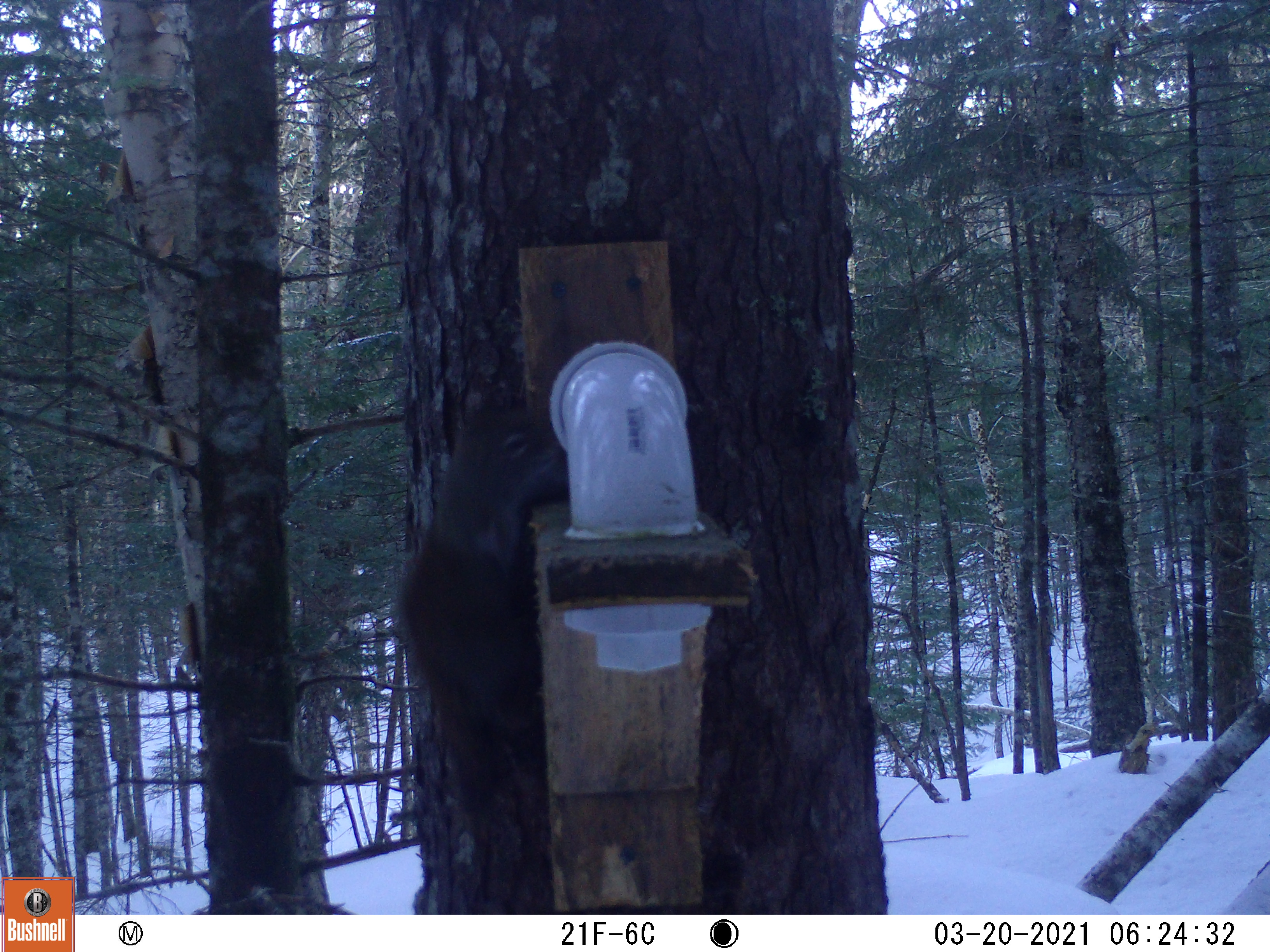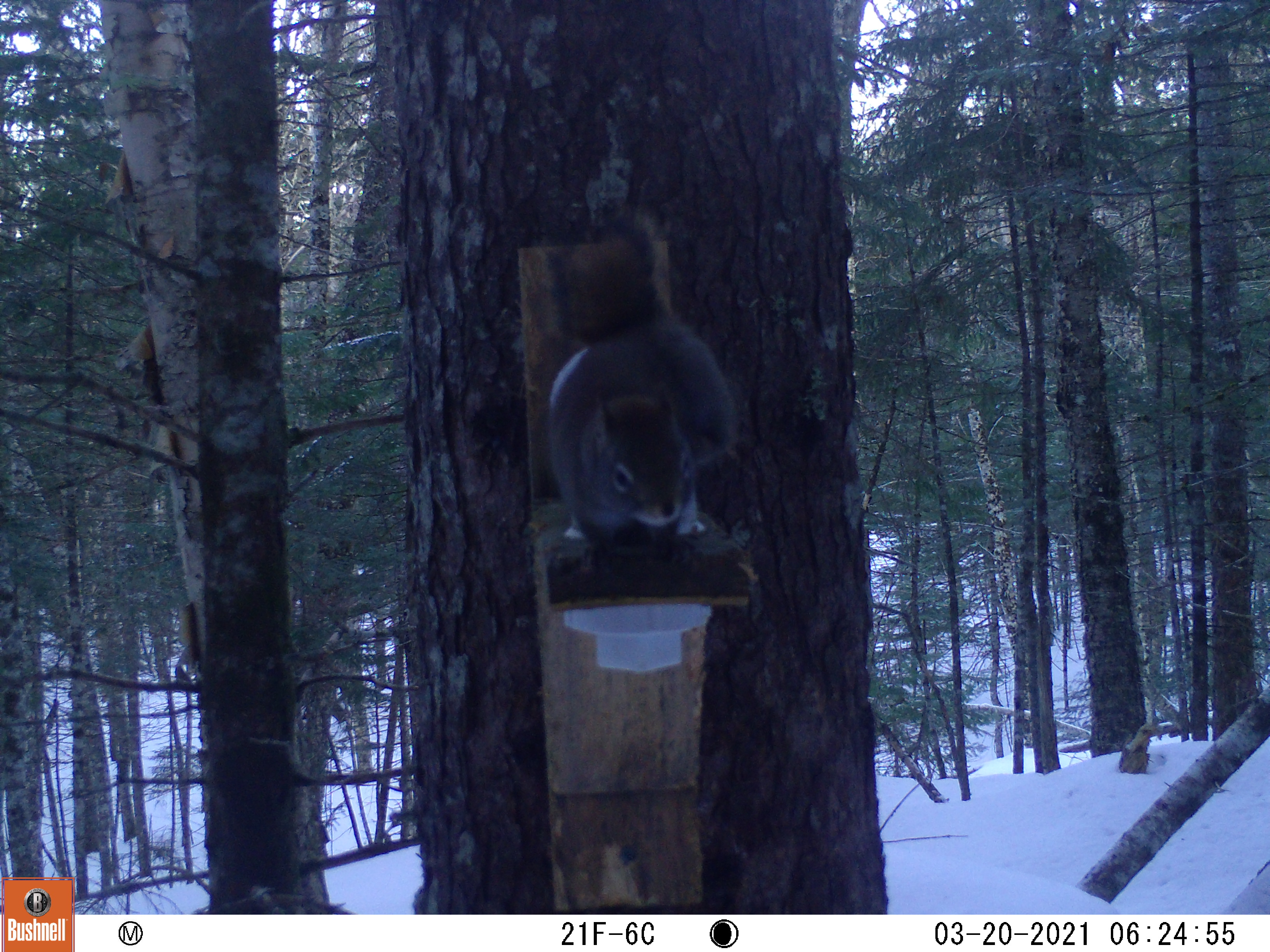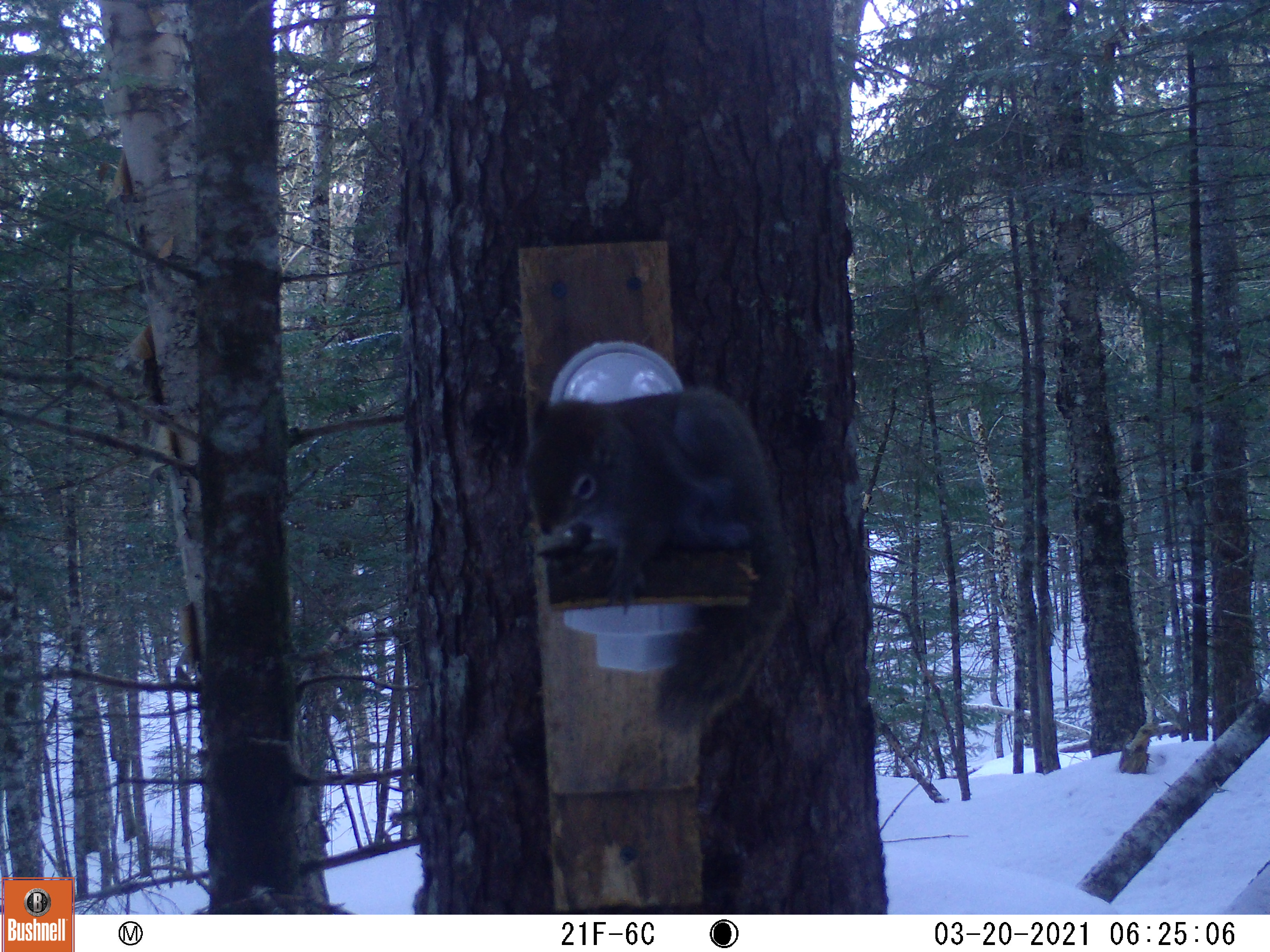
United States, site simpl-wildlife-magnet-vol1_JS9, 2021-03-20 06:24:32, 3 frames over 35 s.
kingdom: Animalia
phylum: Chordata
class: Mammalia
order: Rodentia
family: Sciuridae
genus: Tamiasciurus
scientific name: Tamiasciurus hudsonicus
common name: red squirrel